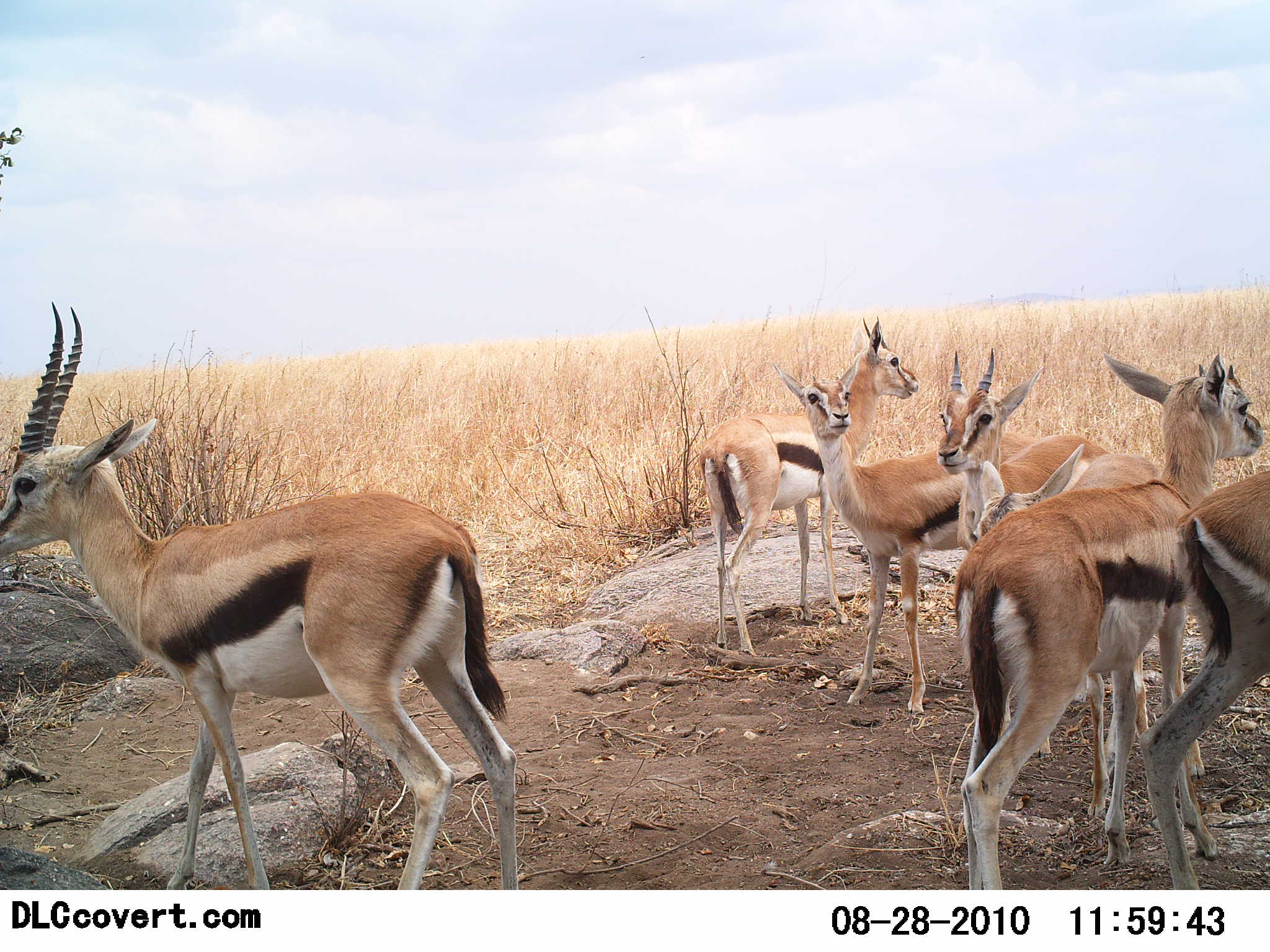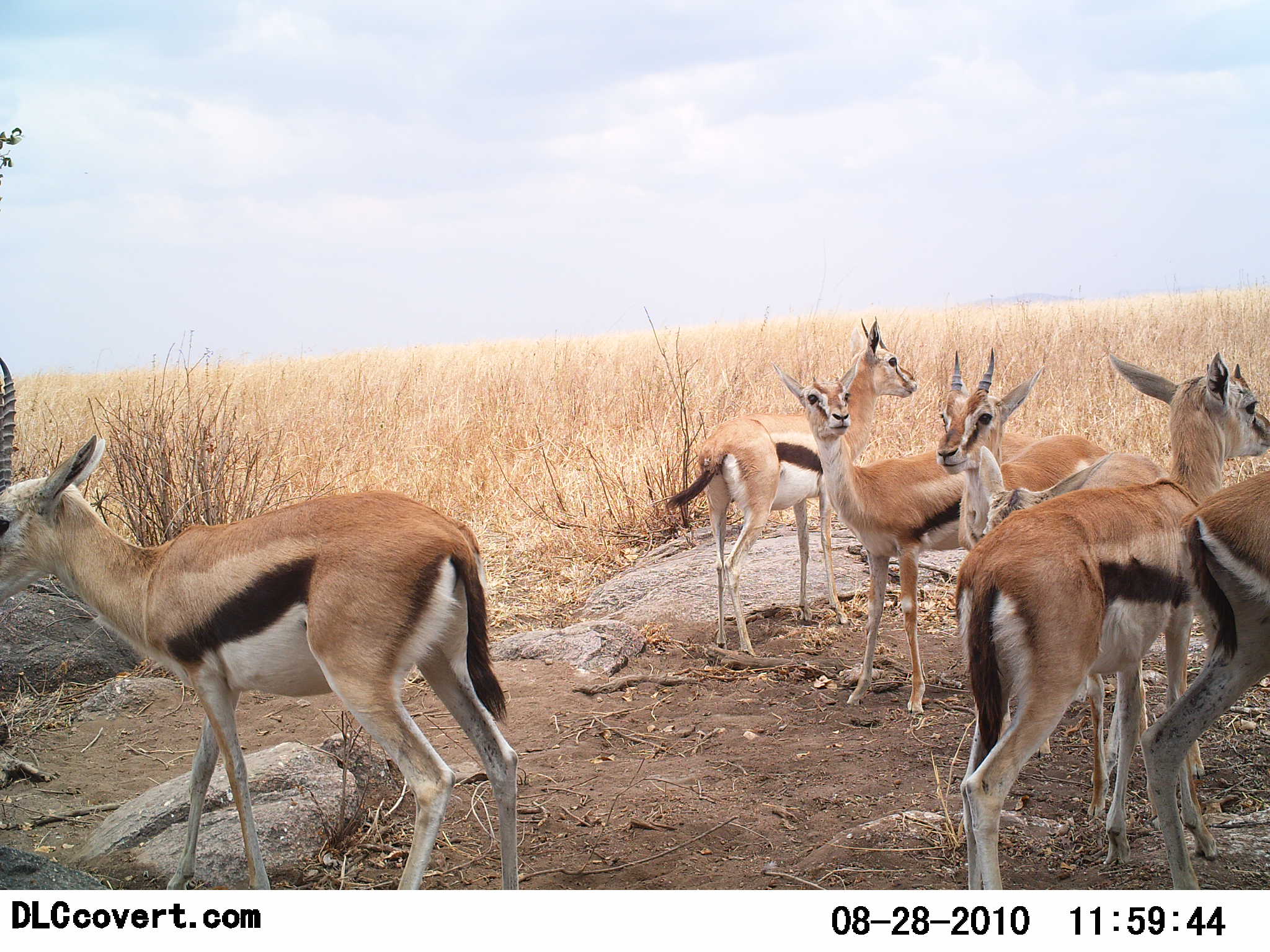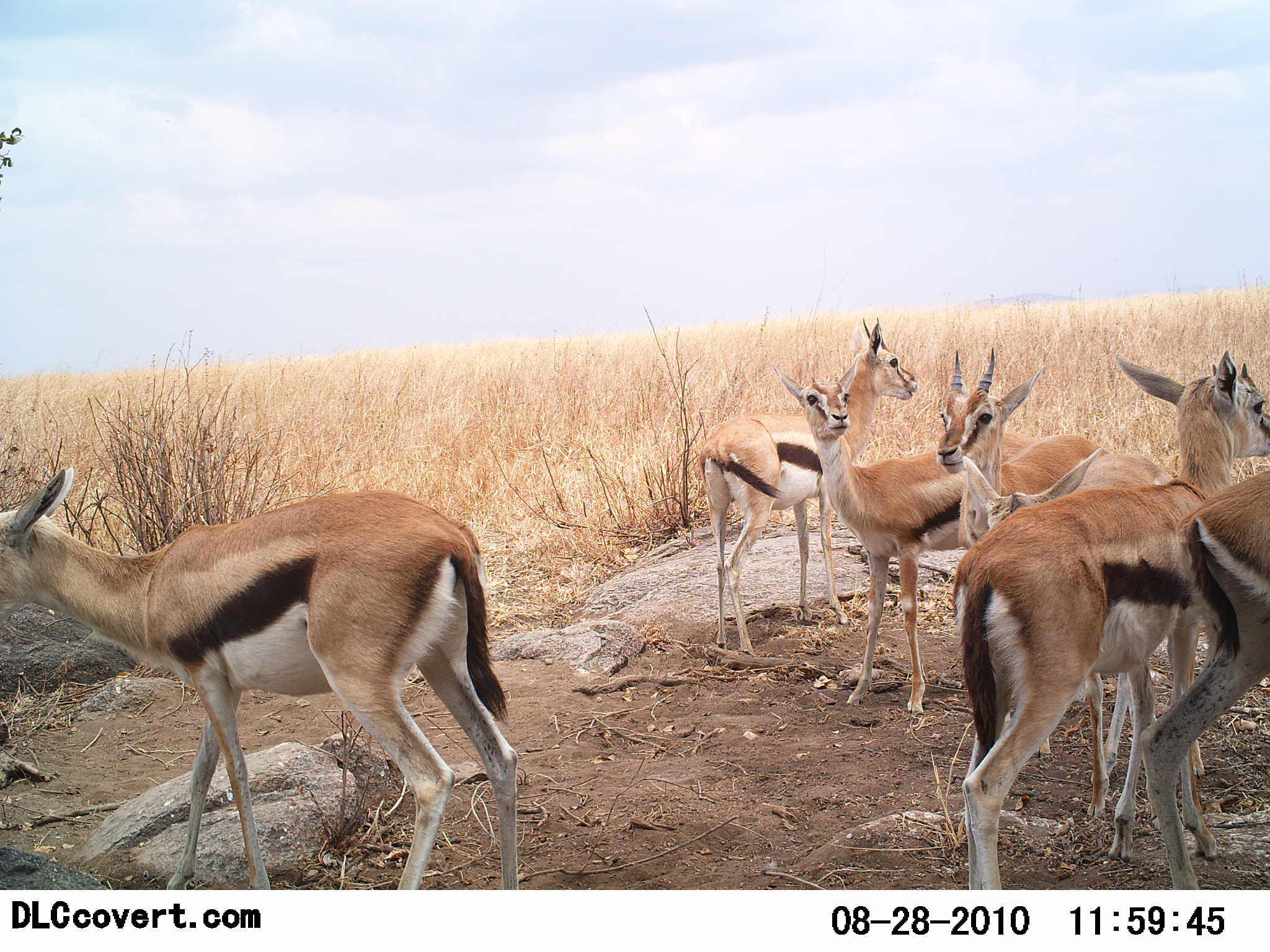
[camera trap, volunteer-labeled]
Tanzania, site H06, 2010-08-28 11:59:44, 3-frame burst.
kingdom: Animalia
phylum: Chordata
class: Mammalia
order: Artiodactyla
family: Bovidae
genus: Eudorcas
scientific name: Eudorcas thomsonii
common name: thomson's gazelle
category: gazellethomsons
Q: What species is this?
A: Gazellethomsons (thomson's gazelle) (Eudorcas thomsonii).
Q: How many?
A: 7.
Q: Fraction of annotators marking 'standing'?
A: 100%.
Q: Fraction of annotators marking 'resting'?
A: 5%.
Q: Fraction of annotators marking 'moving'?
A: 5%.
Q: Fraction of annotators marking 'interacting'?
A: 16%.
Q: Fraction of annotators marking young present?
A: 11%.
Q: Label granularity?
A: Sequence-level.